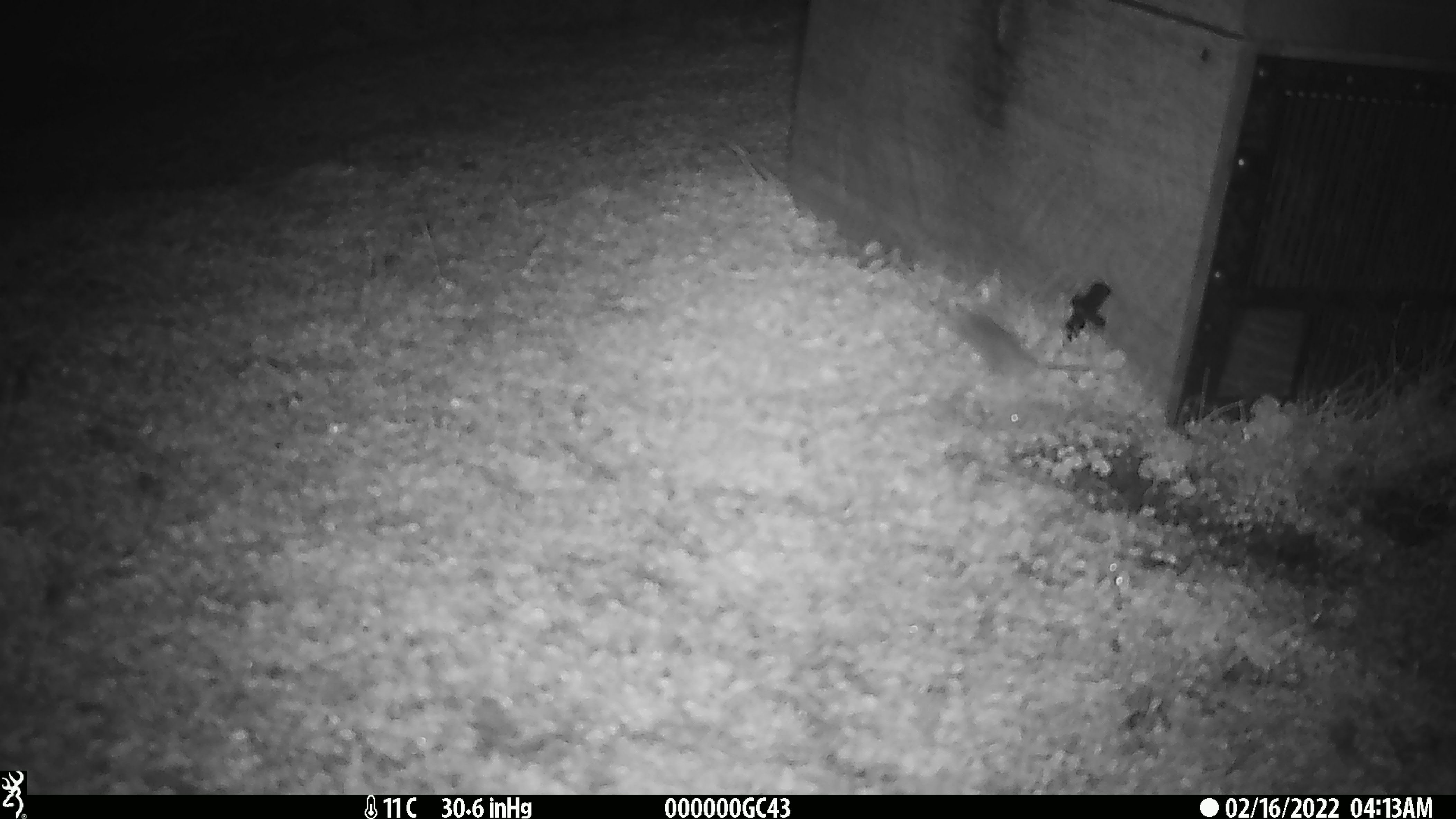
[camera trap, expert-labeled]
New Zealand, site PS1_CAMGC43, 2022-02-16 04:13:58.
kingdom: Animalia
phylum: Chordata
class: Mammalia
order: Rodentia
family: Muridae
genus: Mus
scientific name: Mus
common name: mouse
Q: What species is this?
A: Mouse (Mus).